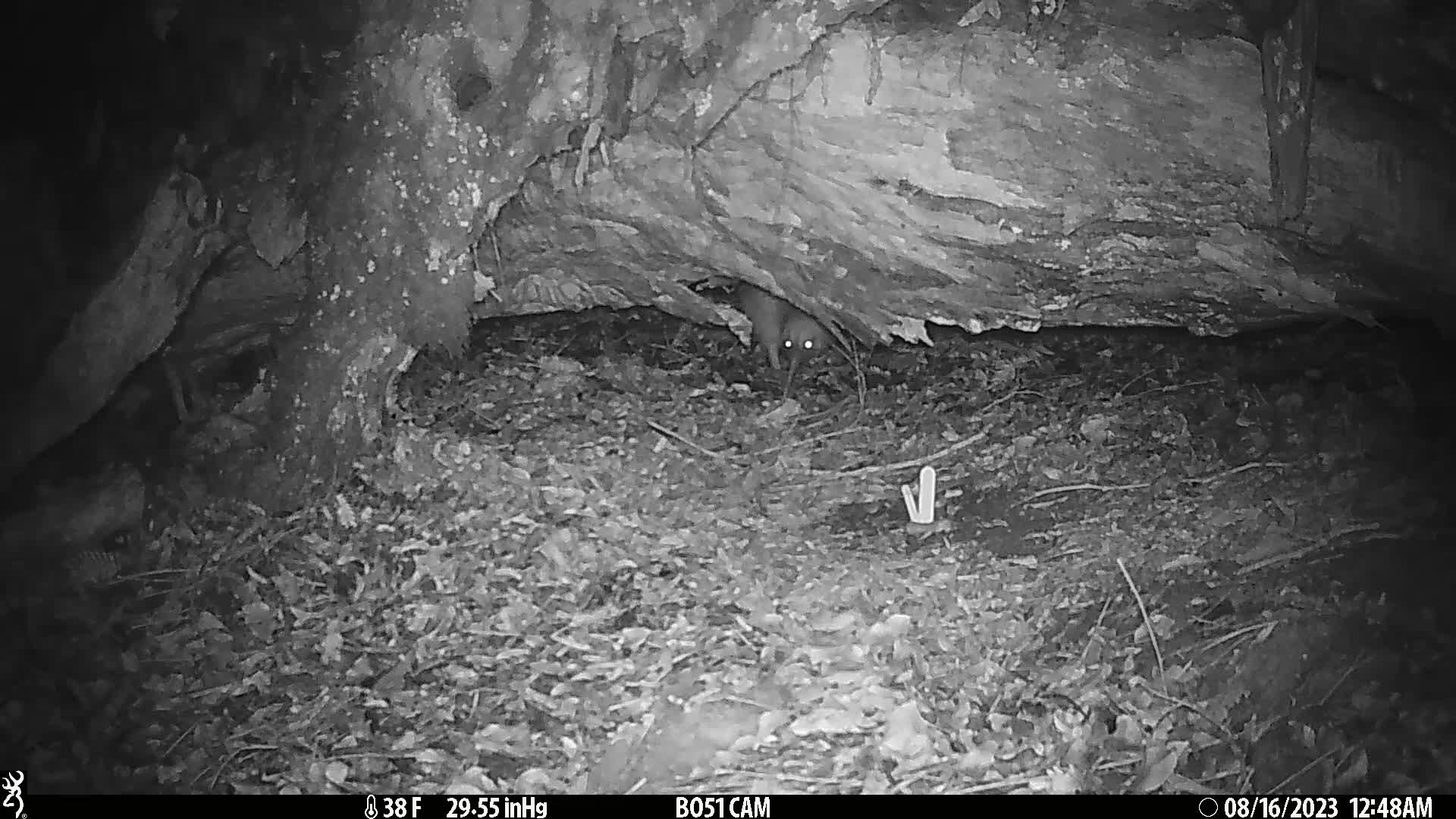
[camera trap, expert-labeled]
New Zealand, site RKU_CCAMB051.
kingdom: Animalia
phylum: Chordata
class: Aves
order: Apterygiformes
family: Apterygidae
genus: Apteryx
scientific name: Apteryx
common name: kiwi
Kiwi (Apteryx).